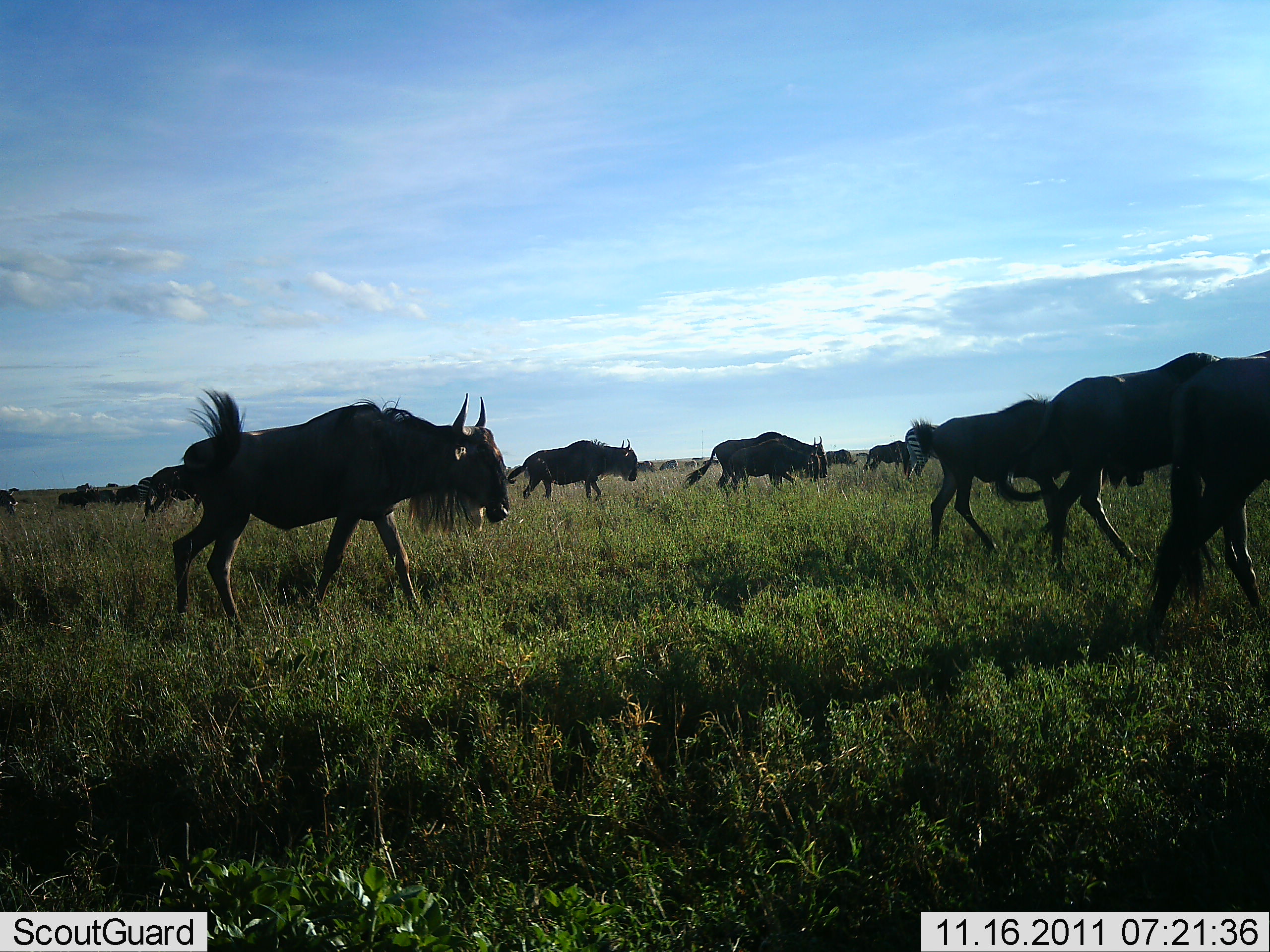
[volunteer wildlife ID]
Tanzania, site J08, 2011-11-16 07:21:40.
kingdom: Animalia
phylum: Chordata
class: Mammalia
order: Artiodactyla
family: Bovidae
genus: Connochaetes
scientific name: Connochaetes taurinus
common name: blue wildebeest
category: wildebeest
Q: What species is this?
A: Wildebeest (blue wildebeest) (Connochaetes taurinus).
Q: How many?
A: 11-50.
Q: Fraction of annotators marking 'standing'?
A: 20%.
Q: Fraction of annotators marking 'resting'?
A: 0%.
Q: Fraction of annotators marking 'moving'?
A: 100%.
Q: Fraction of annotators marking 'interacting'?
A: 0%.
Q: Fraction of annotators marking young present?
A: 0%.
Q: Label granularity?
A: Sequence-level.